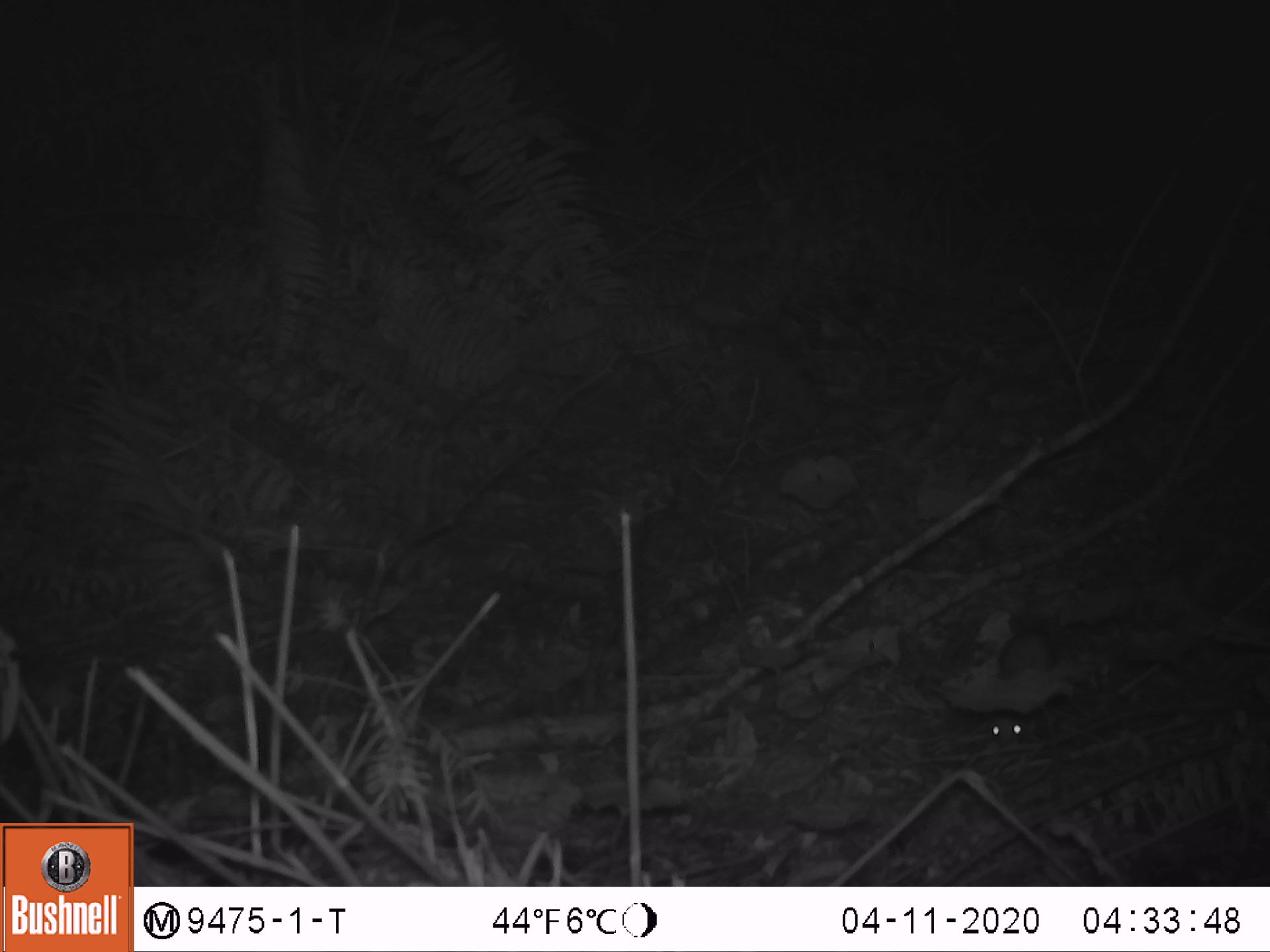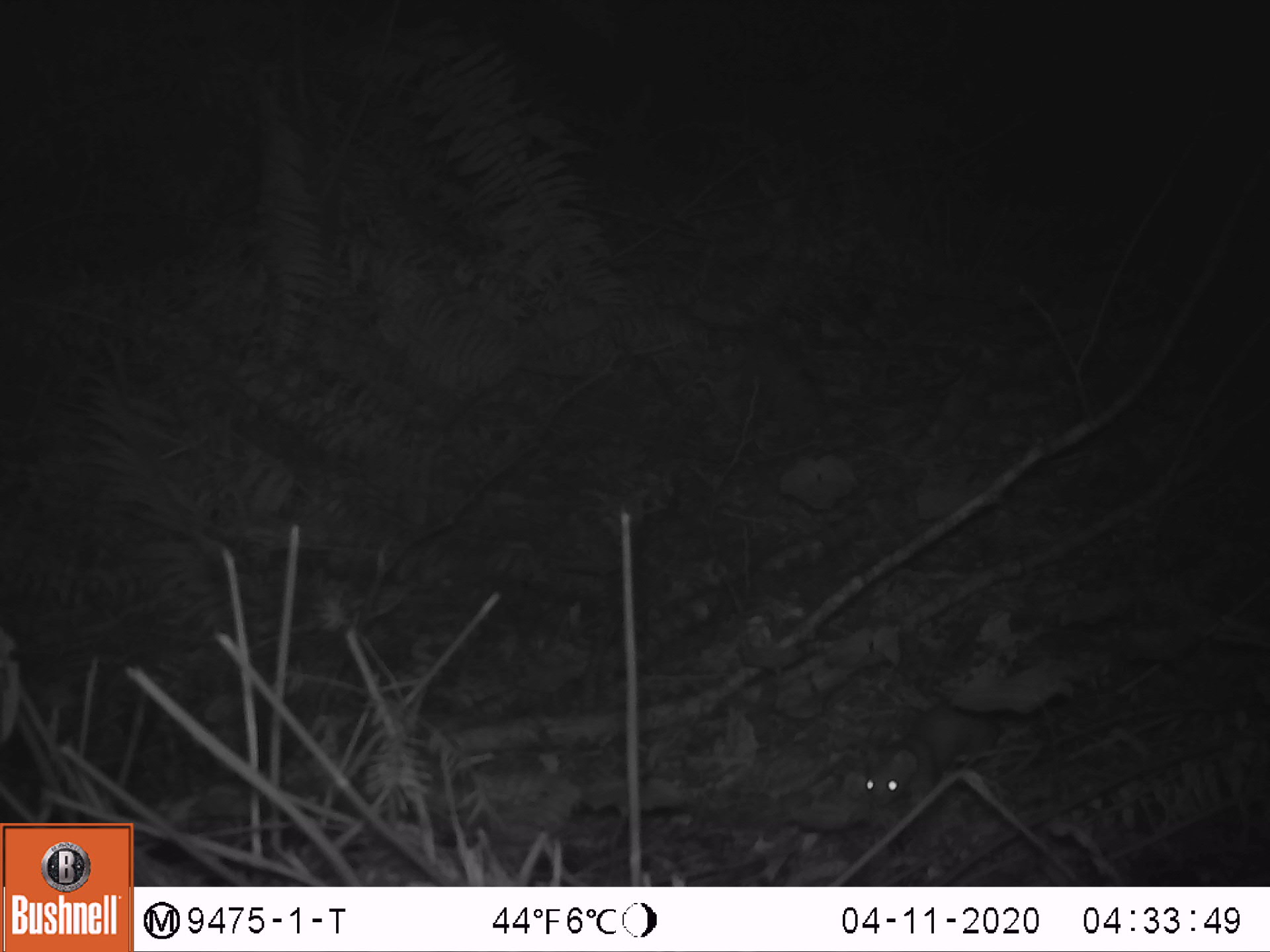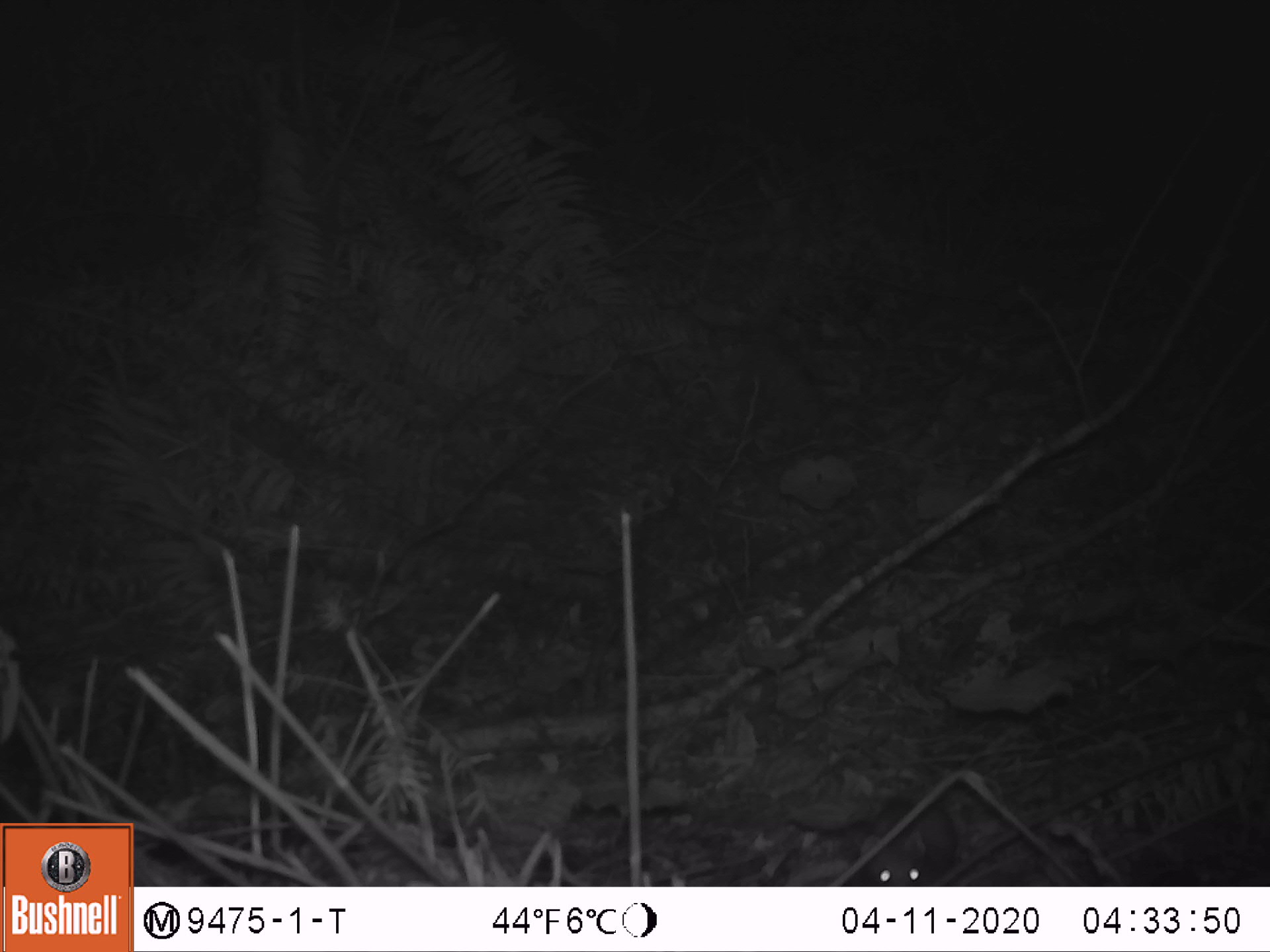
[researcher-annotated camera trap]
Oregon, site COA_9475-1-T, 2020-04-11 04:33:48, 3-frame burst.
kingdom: Animalia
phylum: Chordata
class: Mammalia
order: Carnivora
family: Mustelidae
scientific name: Mustelidae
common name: weasel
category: weasel family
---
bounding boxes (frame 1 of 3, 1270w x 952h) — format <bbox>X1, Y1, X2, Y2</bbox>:
weasel family: <bbox>979, 631, 1056, 748</bbox>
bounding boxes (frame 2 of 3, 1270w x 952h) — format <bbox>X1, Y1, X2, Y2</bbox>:
weasel family: <bbox>852, 691, 1005, 814</bbox>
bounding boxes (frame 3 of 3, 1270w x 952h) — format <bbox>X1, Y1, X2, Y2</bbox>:
weasel family: <bbox>848, 766, 966, 884</bbox>